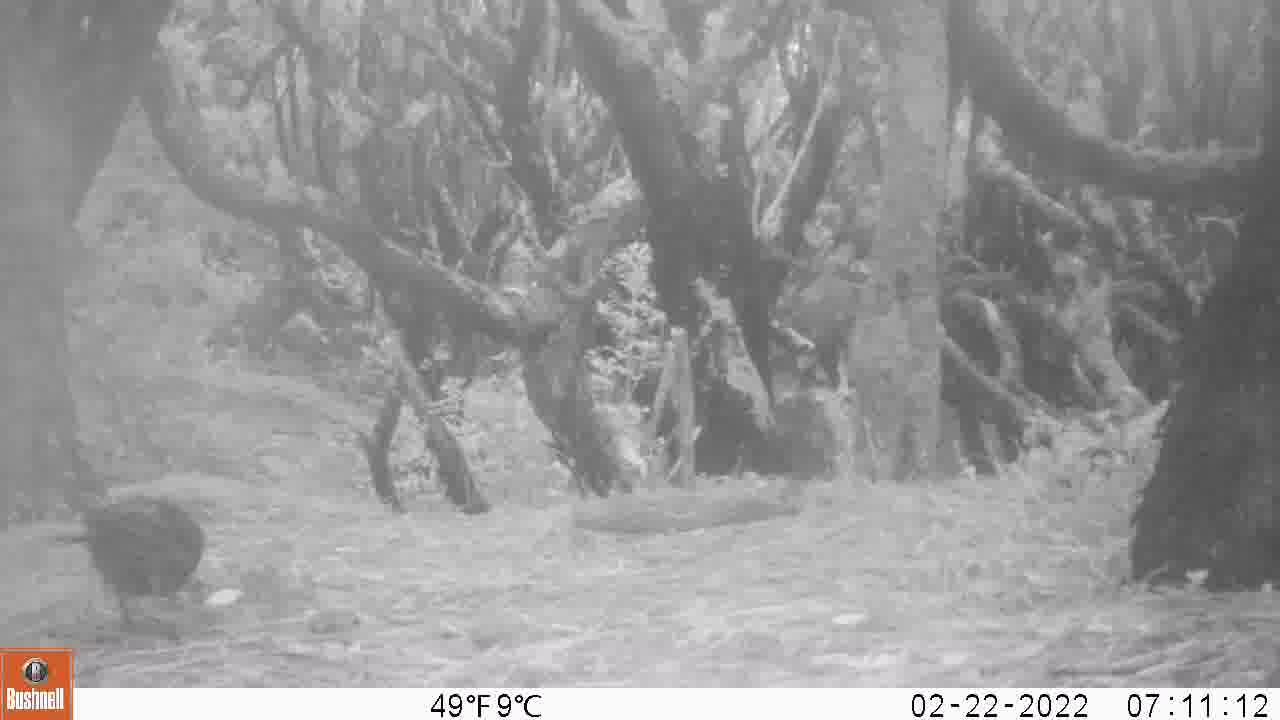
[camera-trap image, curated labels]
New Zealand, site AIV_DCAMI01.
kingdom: Animalia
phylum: Chordata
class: Aves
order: Passeriformes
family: Turdidae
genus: Turdus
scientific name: Turdus merula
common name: eurasian blackbird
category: blackbird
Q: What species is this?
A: Blackbird (eurasian blackbird) (Turdus merula).